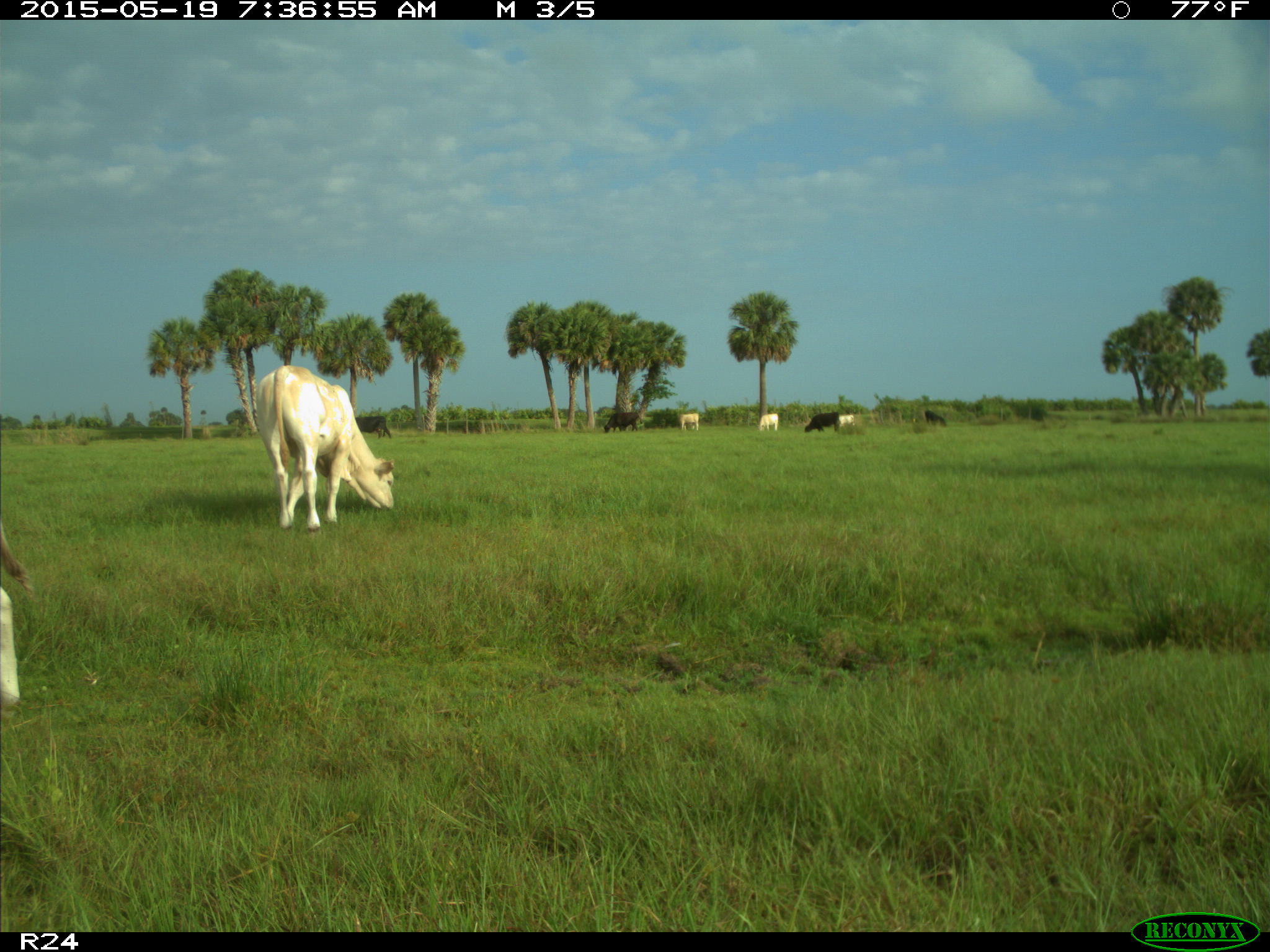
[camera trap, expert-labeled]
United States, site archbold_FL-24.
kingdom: Animalia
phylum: Chordata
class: Mammalia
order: Artiodactyla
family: Bovidae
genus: Bos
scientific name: Bos taurus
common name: domestic cow